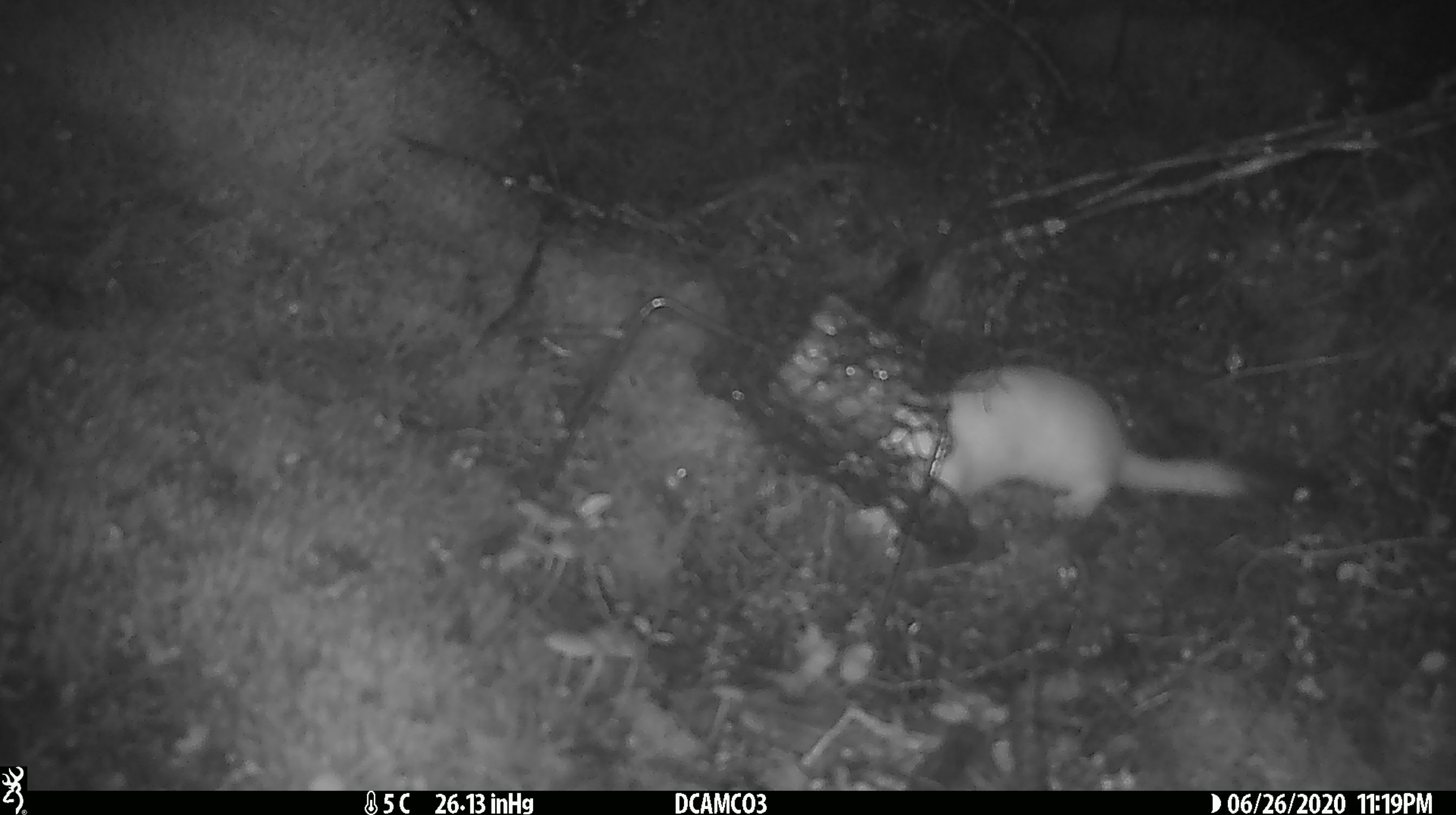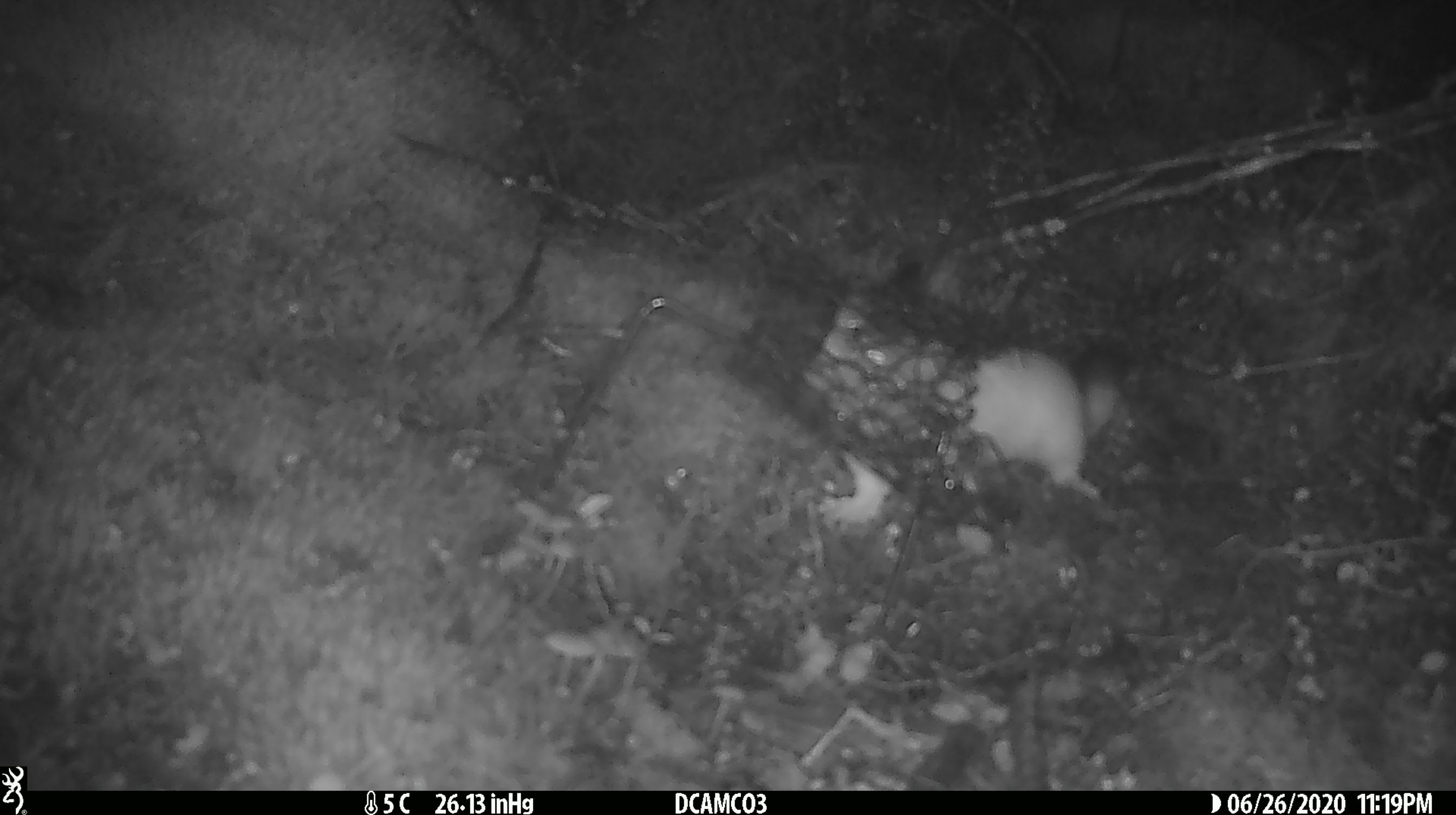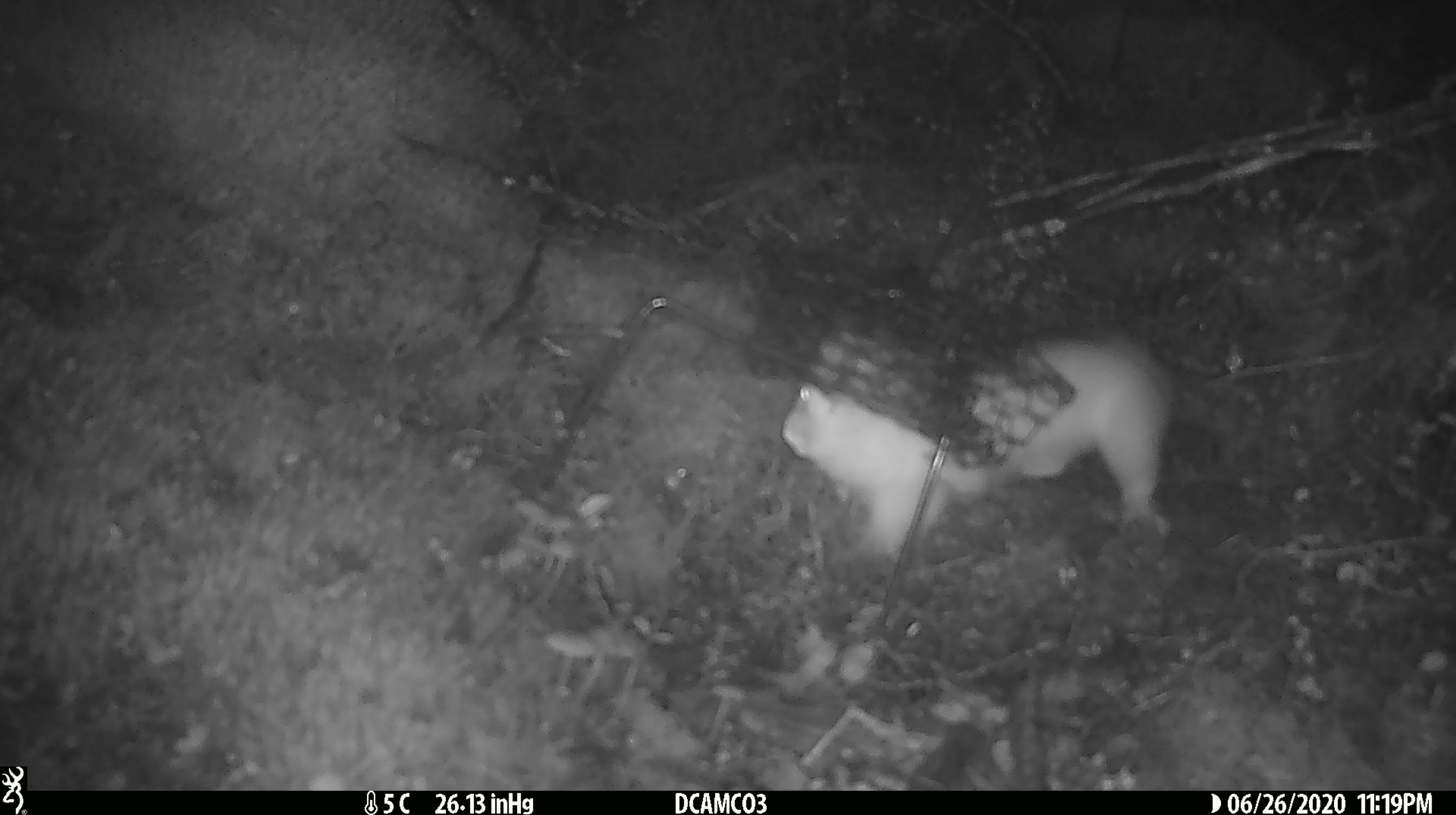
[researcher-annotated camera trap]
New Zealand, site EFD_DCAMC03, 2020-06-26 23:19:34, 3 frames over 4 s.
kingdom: Animalia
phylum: Chordata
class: Mammalia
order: Carnivora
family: Mustelidae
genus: Mustela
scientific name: Mustela erminea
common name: stoat